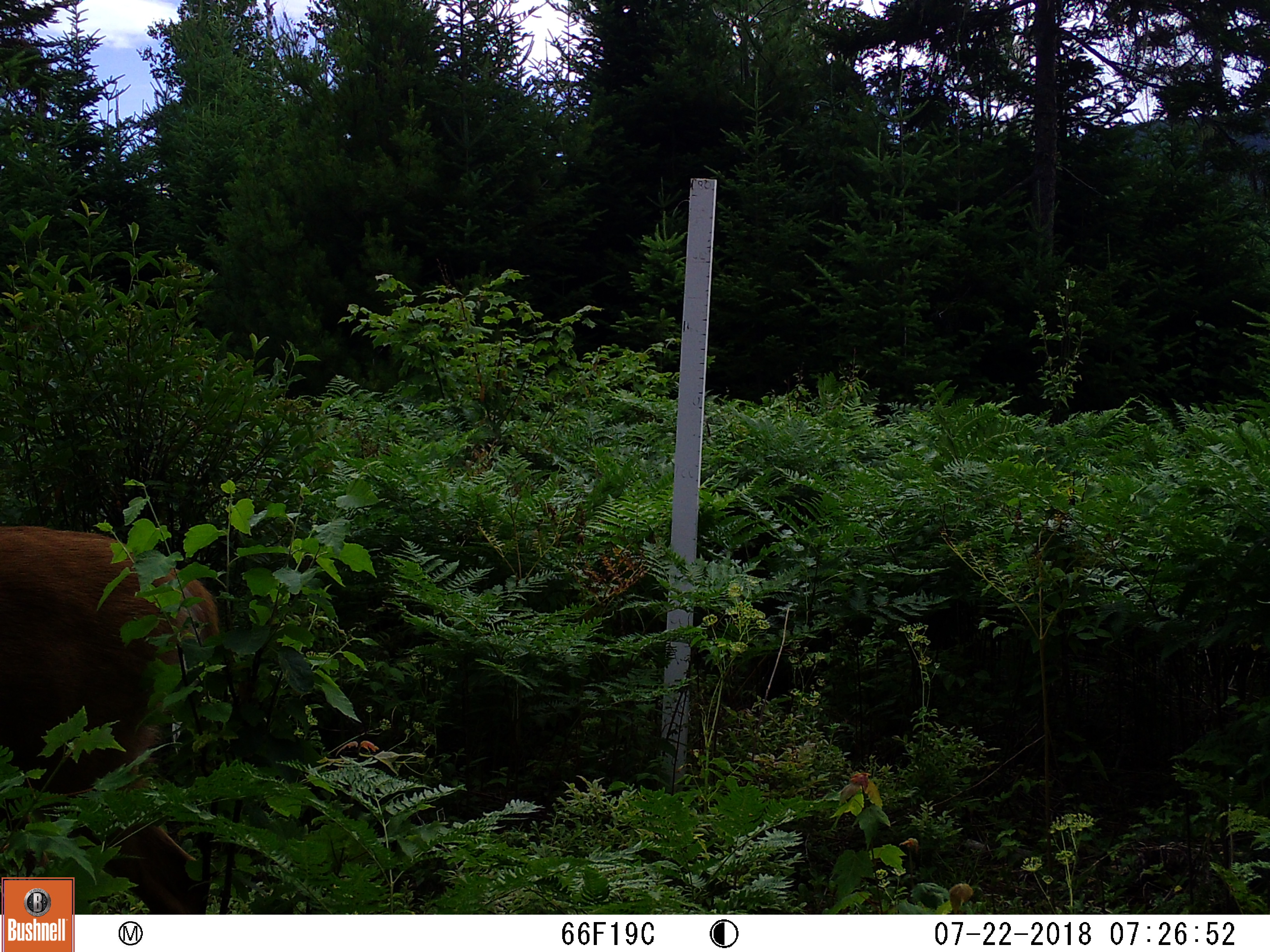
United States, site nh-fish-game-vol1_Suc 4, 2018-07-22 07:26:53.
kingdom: Animalia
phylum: Chordata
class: Mammalia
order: Artiodactyla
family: Cervidae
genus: Odocoileus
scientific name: Odocoileus virginianus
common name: white-tailed deer